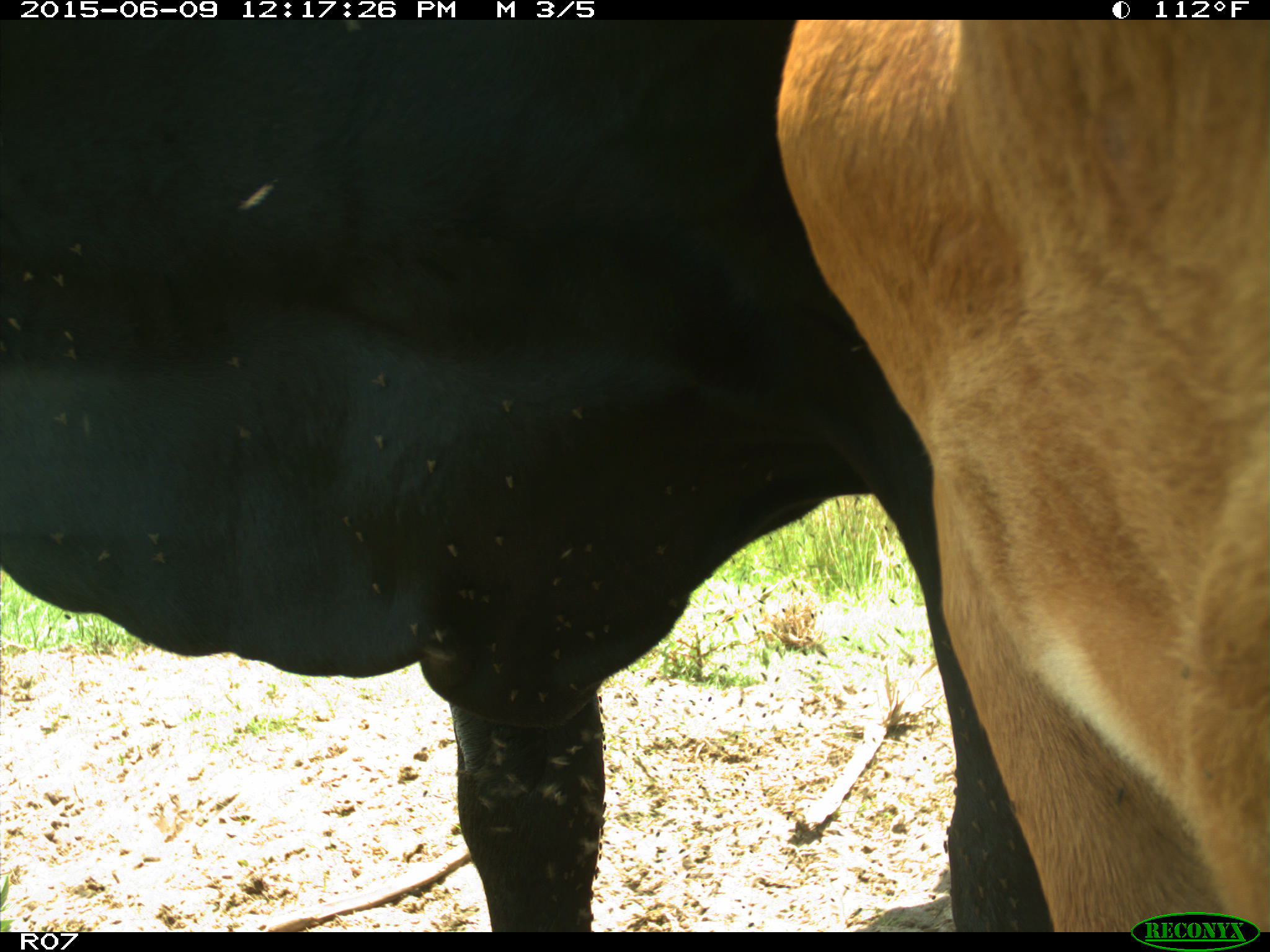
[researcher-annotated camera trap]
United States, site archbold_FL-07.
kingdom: Animalia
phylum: Chordata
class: Mammalia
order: Artiodactyla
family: Bovidae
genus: Bos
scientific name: Bos taurus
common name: domestic cow